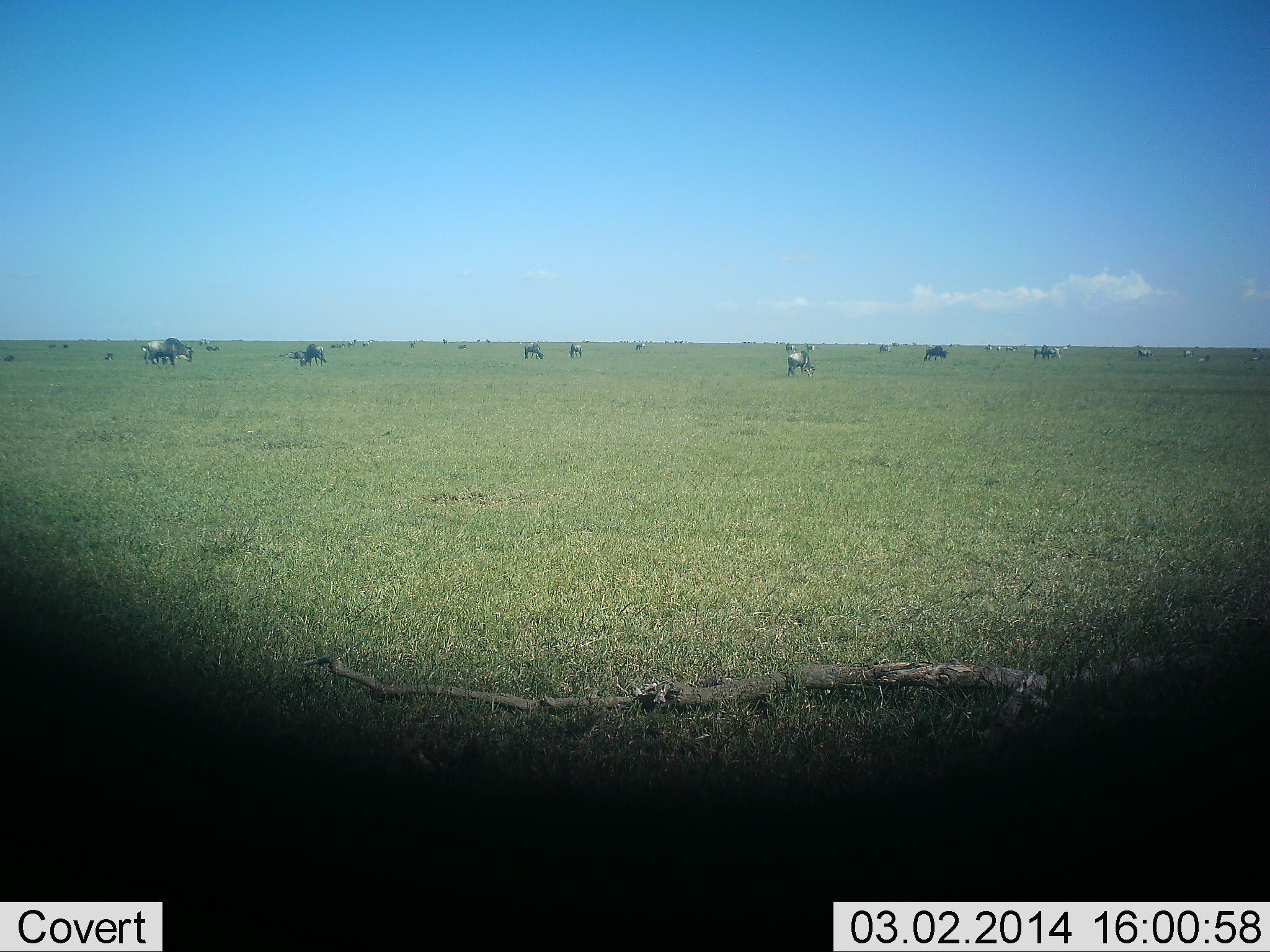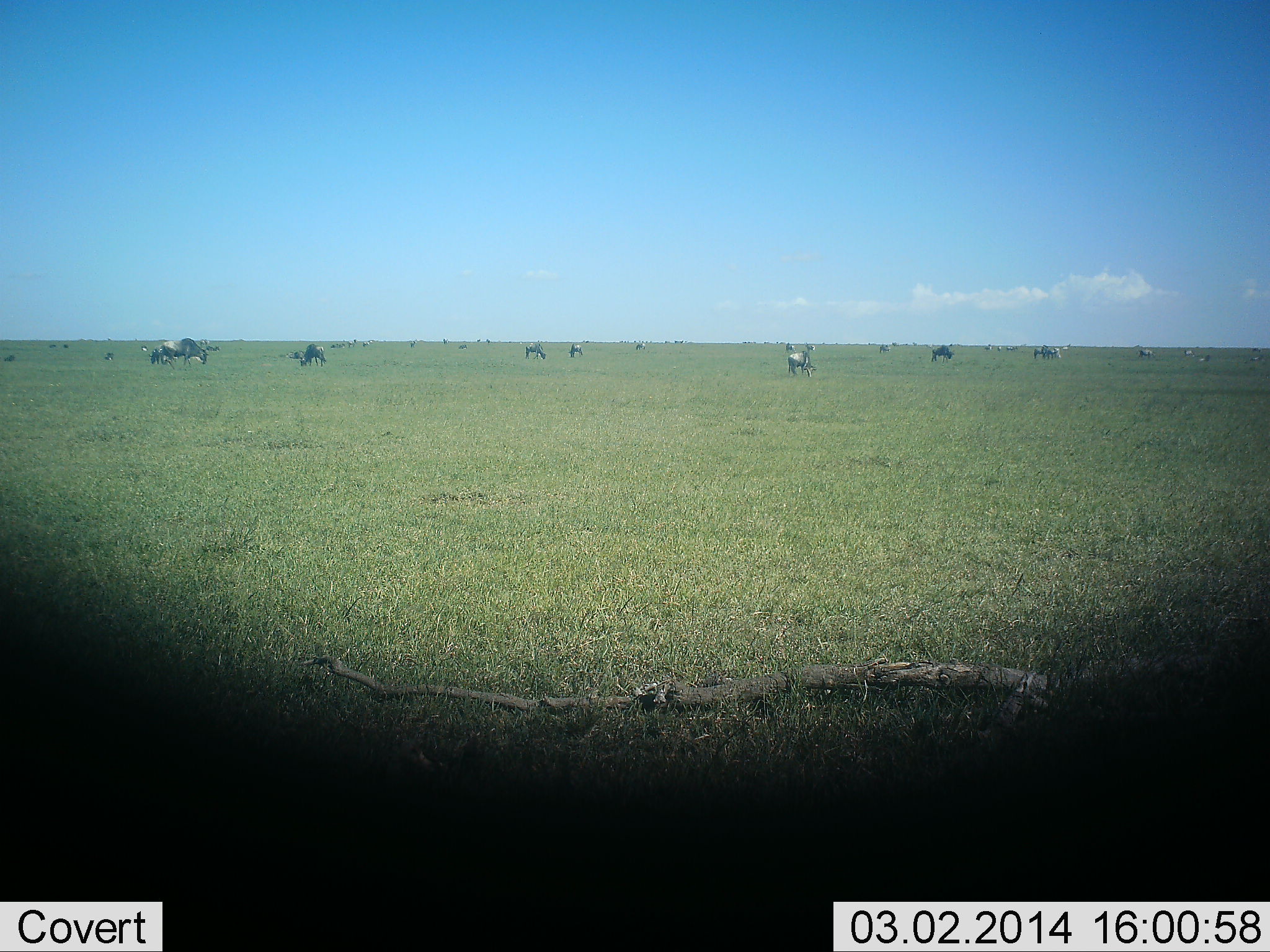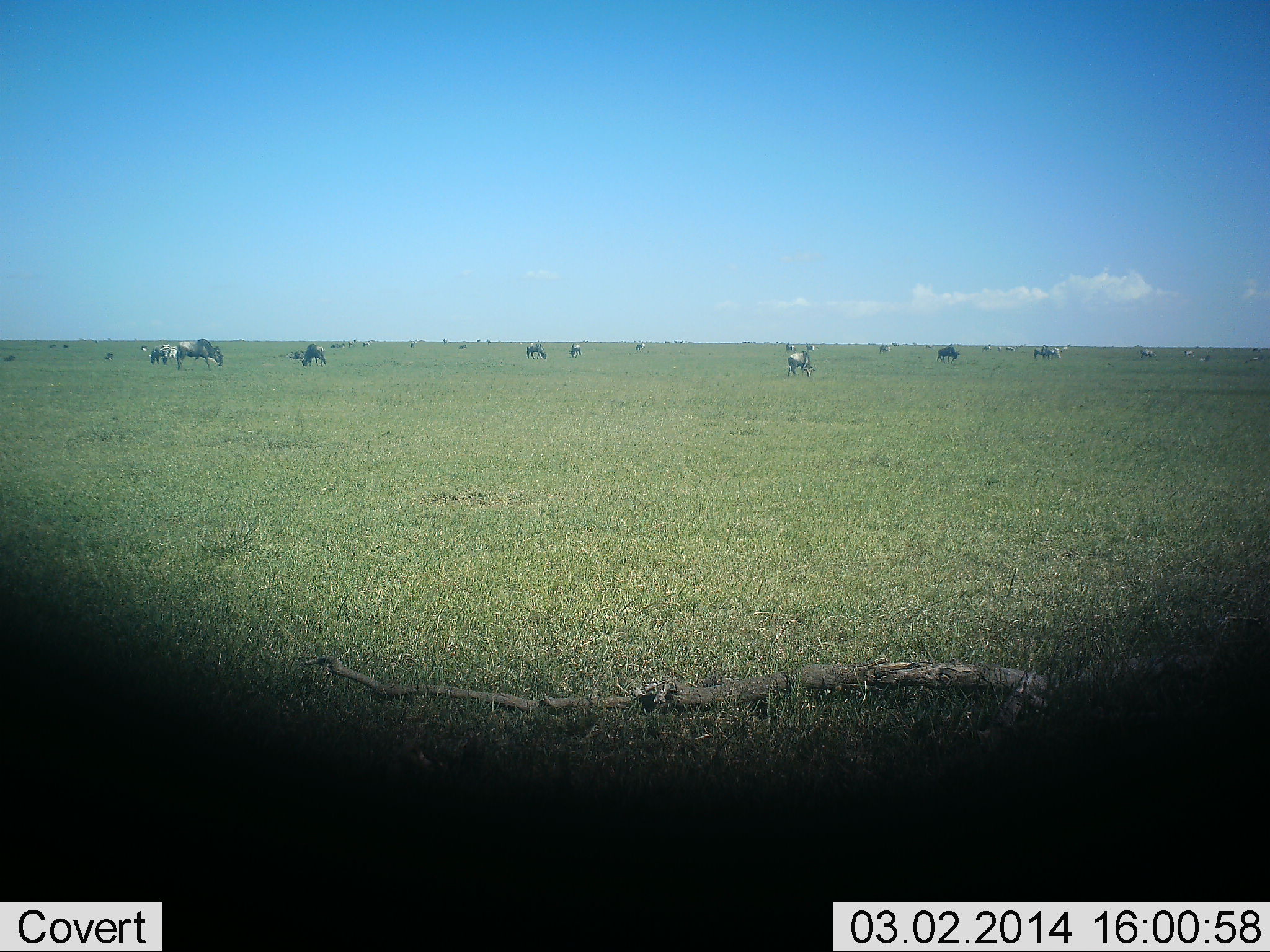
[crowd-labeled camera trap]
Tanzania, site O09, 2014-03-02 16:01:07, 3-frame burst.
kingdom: Animalia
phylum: Chordata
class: Mammalia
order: Artiodactyla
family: Bovidae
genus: Connochaetes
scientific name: Connochaetes taurinus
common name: blue wildebeest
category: wildebeest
Wildebeest (blue wildebeest) (Connochaetes taurinus), count 11-50. Behavior (volunteer vote fractions): standing 36%, resting 0%, moving 45%, interacting 0%. Young present (vote fraction): 0%. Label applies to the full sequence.